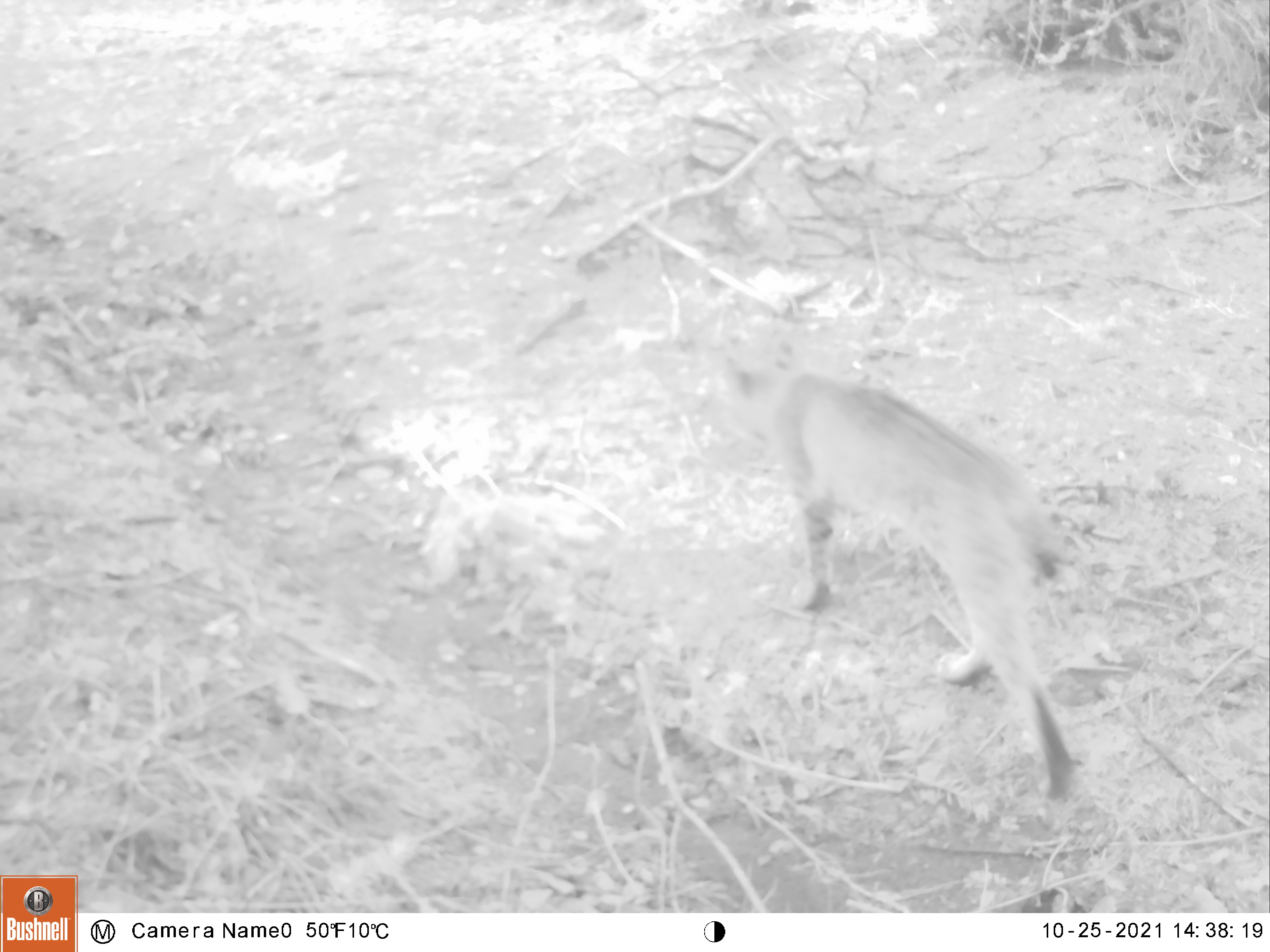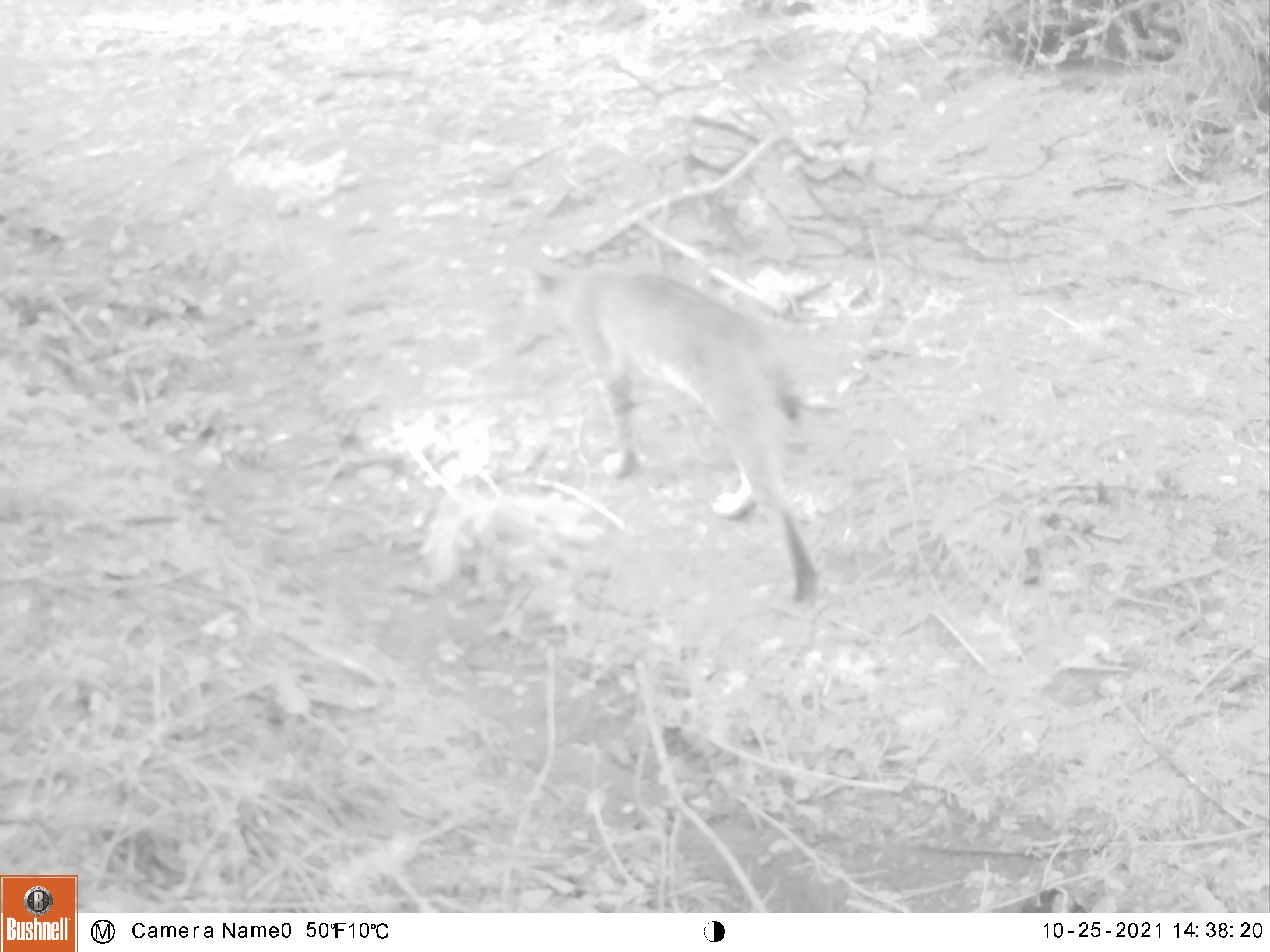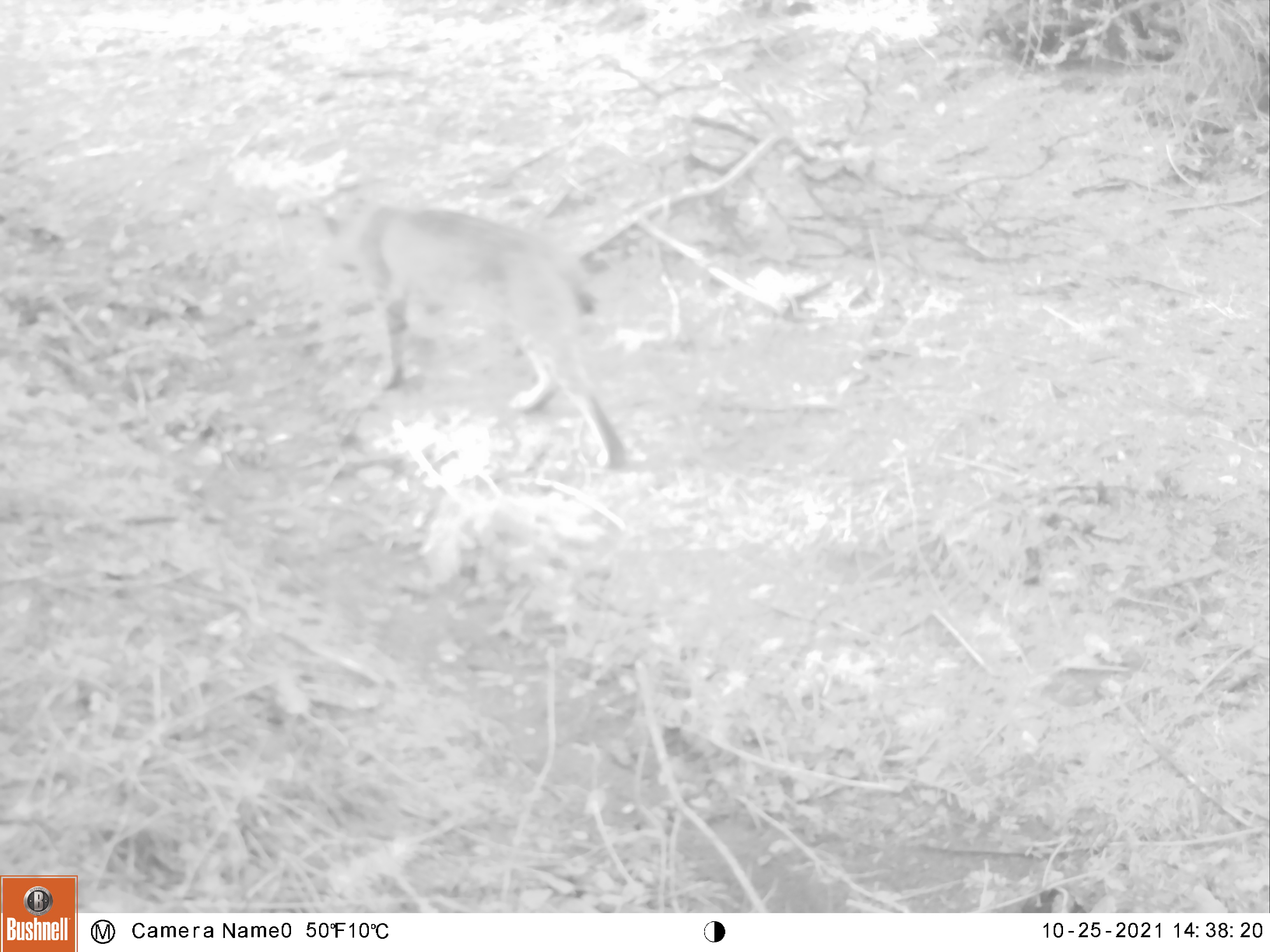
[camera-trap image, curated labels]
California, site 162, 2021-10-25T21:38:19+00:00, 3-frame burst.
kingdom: Animalia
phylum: Chordata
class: Mammalia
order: Carnivora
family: Felidae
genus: Lynx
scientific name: Lynx rufus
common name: bobcat